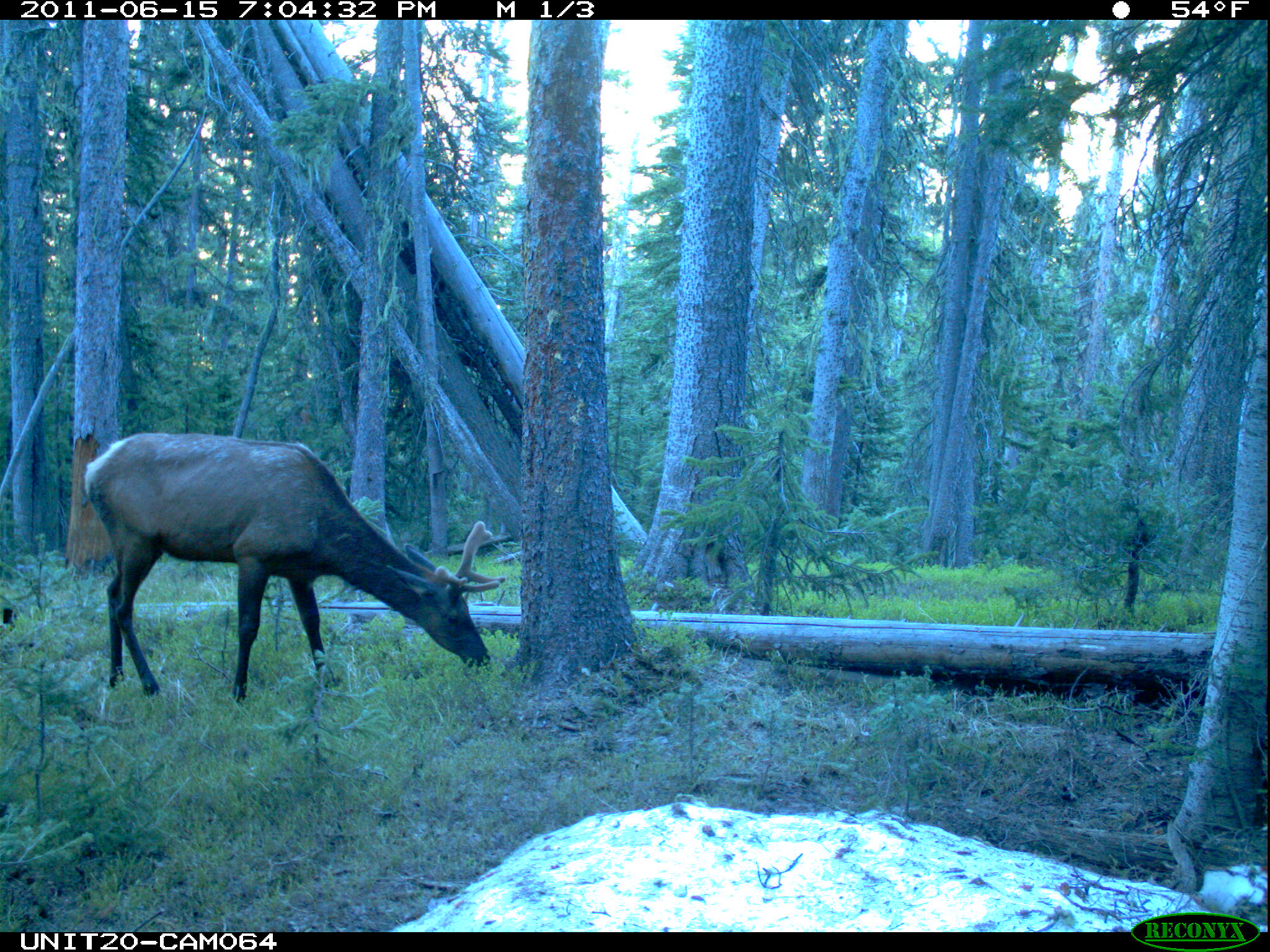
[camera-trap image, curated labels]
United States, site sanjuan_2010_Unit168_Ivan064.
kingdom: Animalia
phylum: Chordata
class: Mammalia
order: Artiodactyla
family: Cervidae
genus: Cervus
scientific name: Cervus elaphus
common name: red deer